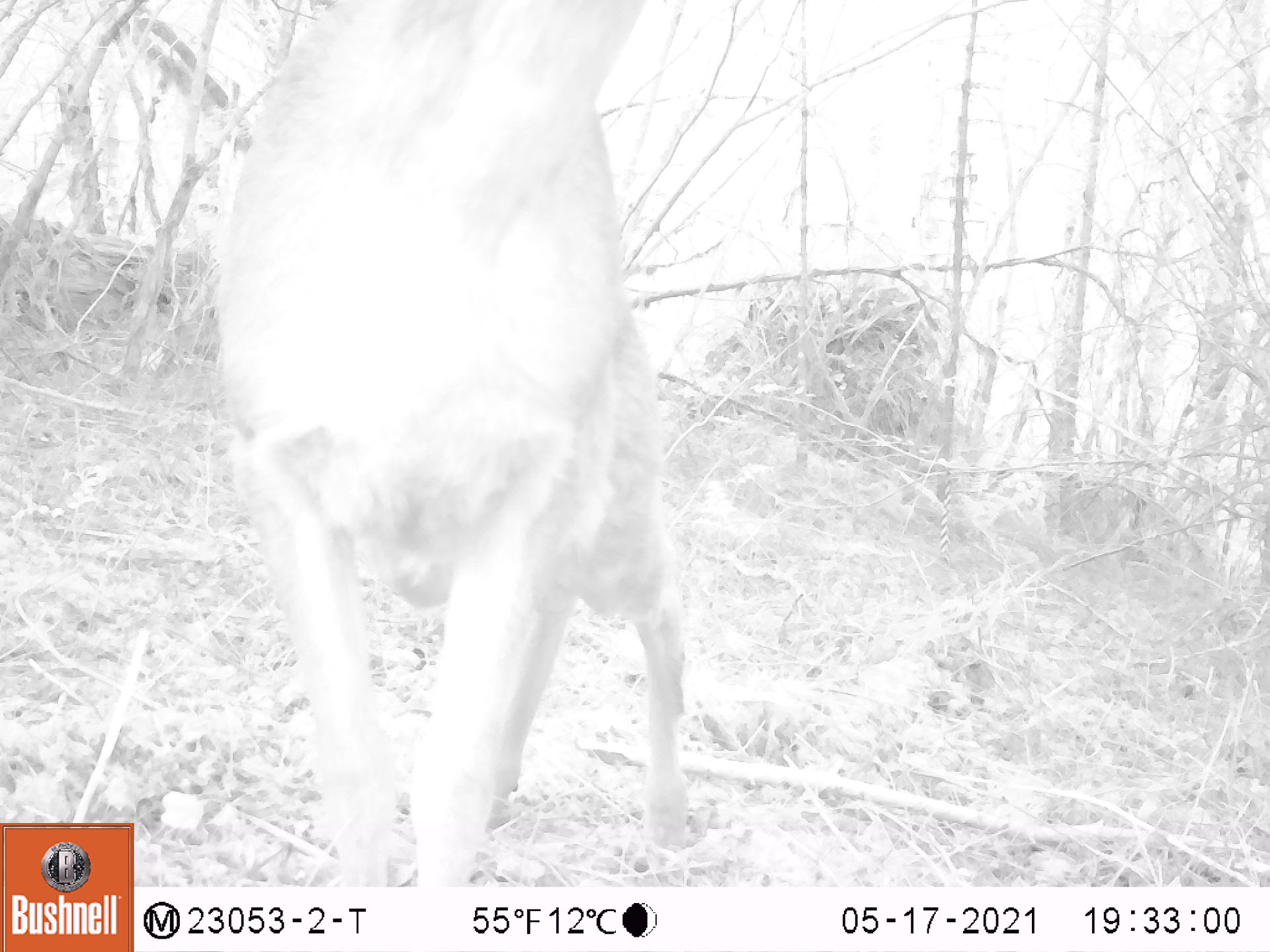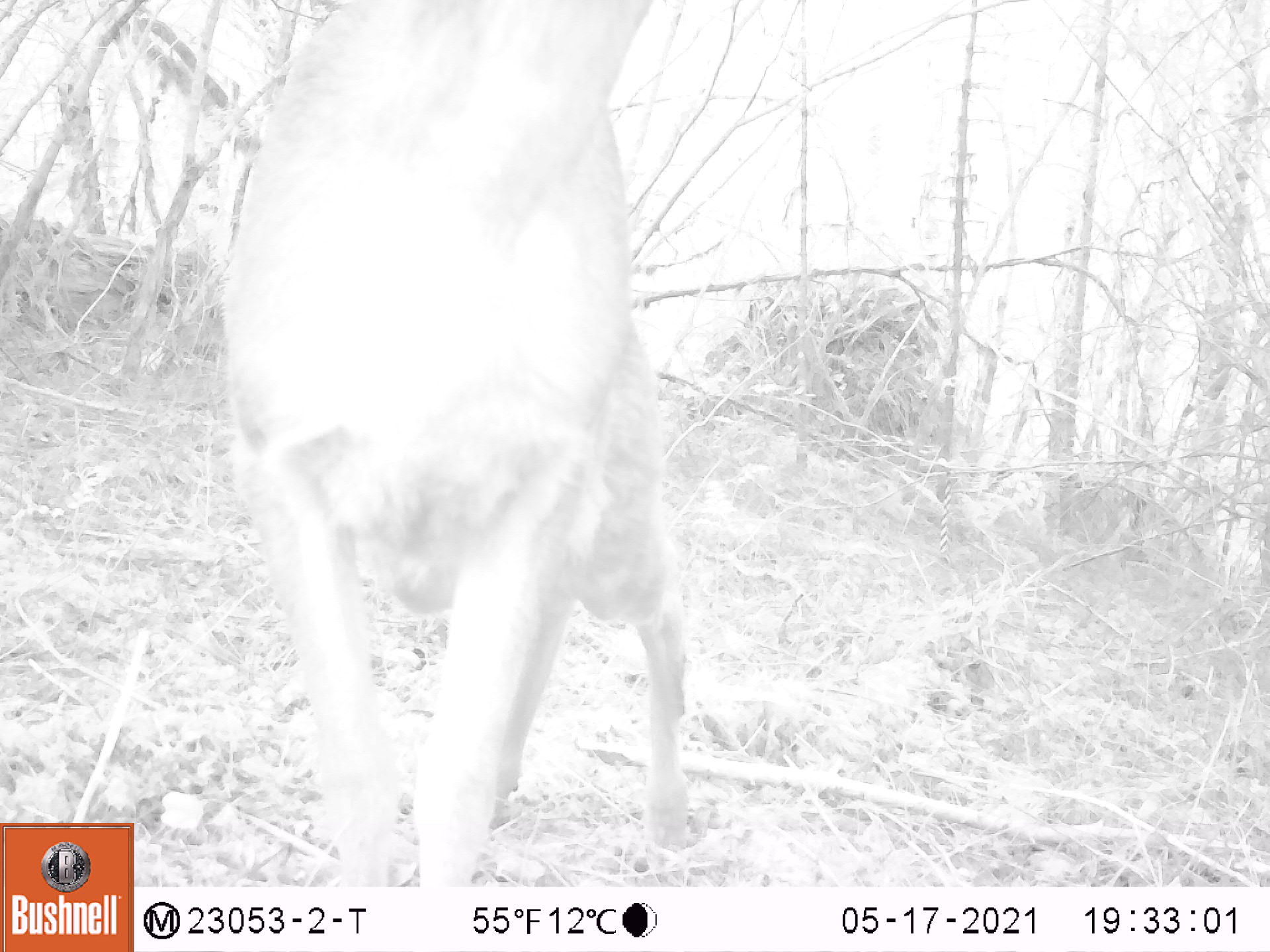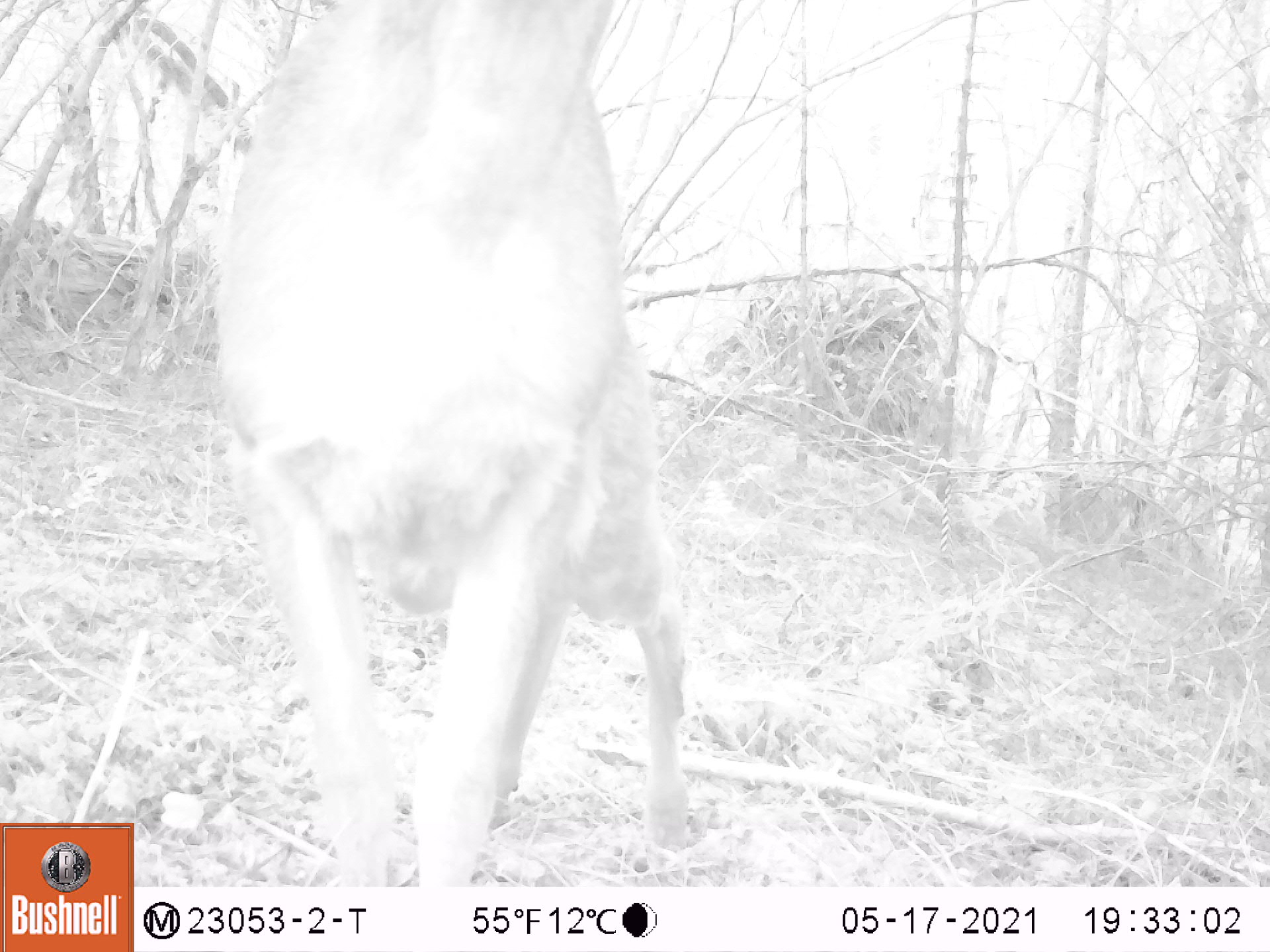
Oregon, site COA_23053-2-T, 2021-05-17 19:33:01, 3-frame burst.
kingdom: Animalia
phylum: Chordata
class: Mammalia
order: Artiodactyla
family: Cervidae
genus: Odocoileus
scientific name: Odocoileus hemionus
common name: black-tailed deer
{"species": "black-tailed deer (Odocoileus hemionus)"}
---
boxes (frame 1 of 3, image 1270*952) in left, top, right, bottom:
black-tailed deer: 211, 0, 705, 883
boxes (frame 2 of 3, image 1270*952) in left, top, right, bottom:
black-tailed deer: 213, 0, 701, 883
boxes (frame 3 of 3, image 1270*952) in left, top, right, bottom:
black-tailed deer: 207, 1, 701, 884